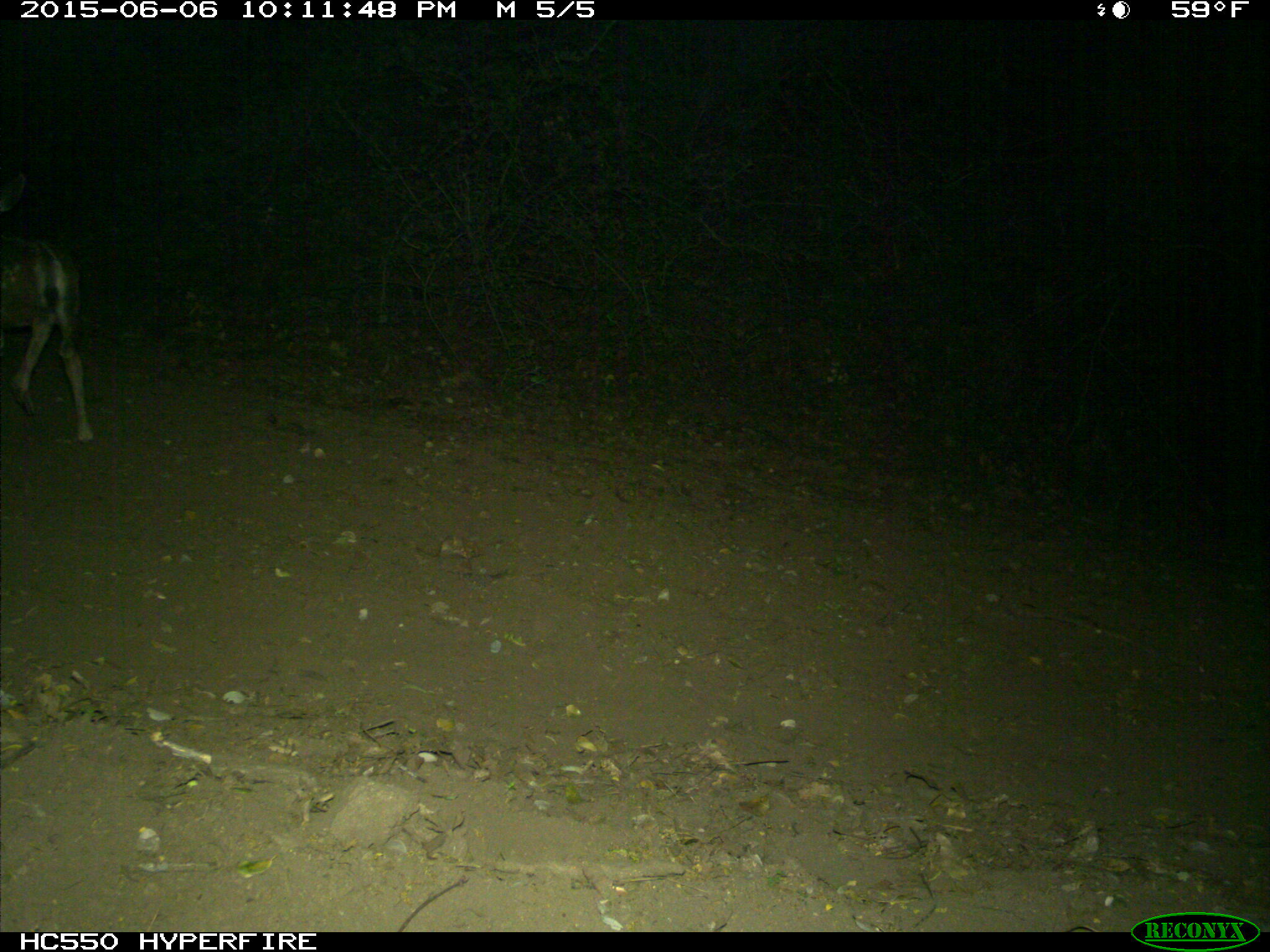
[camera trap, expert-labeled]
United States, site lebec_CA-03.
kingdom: Animalia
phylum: Chordata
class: Mammalia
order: Artiodactyla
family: Cervidae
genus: Odocoileus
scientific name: Odocoileus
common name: deer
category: unidentified deer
Unidentified deer (deer) (Odocoileus).